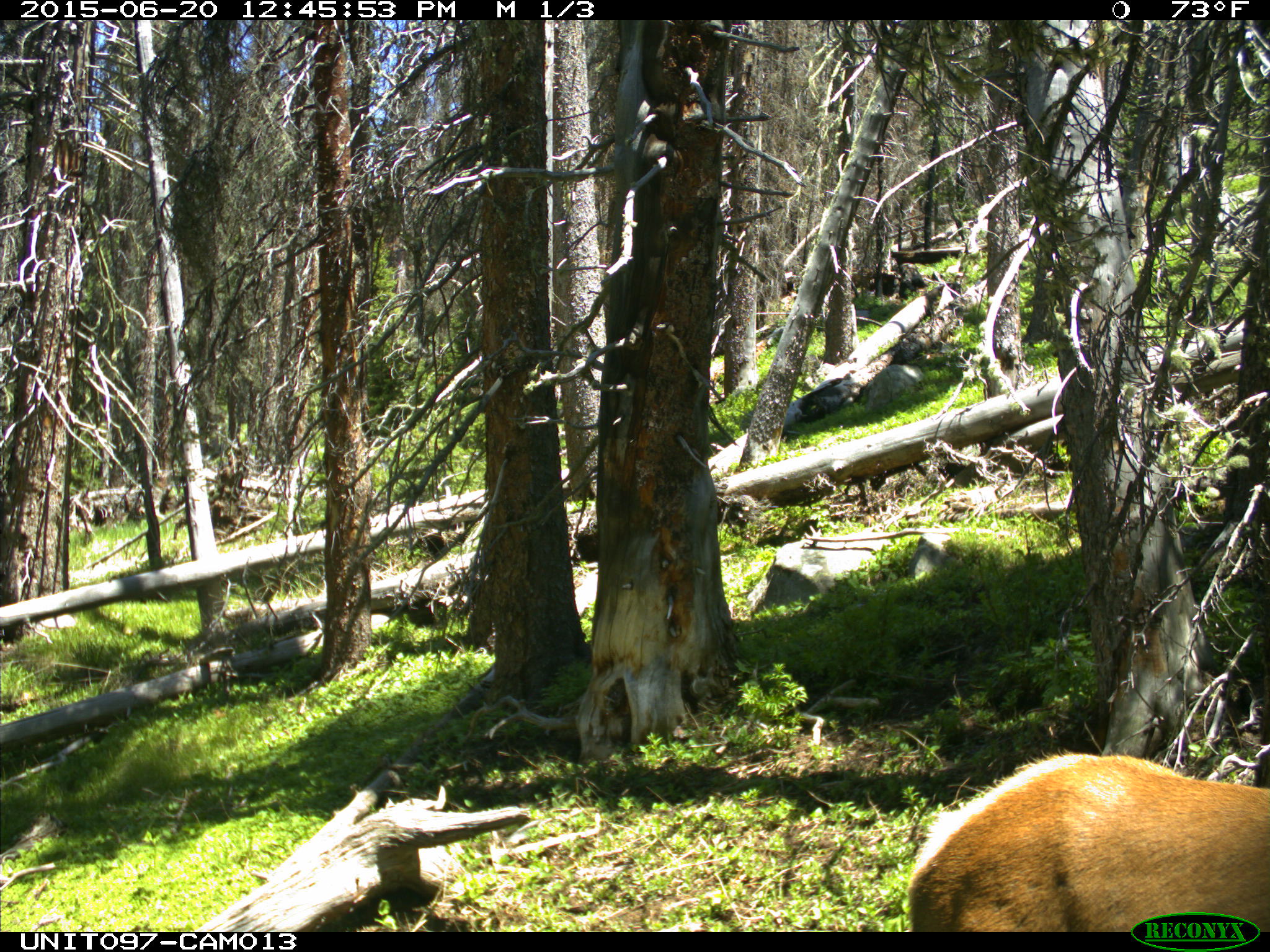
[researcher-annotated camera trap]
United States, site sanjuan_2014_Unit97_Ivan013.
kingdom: Animalia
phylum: Chordata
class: Mammalia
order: Artiodactyla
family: Cervidae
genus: Cervus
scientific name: Cervus elaphus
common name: red deer